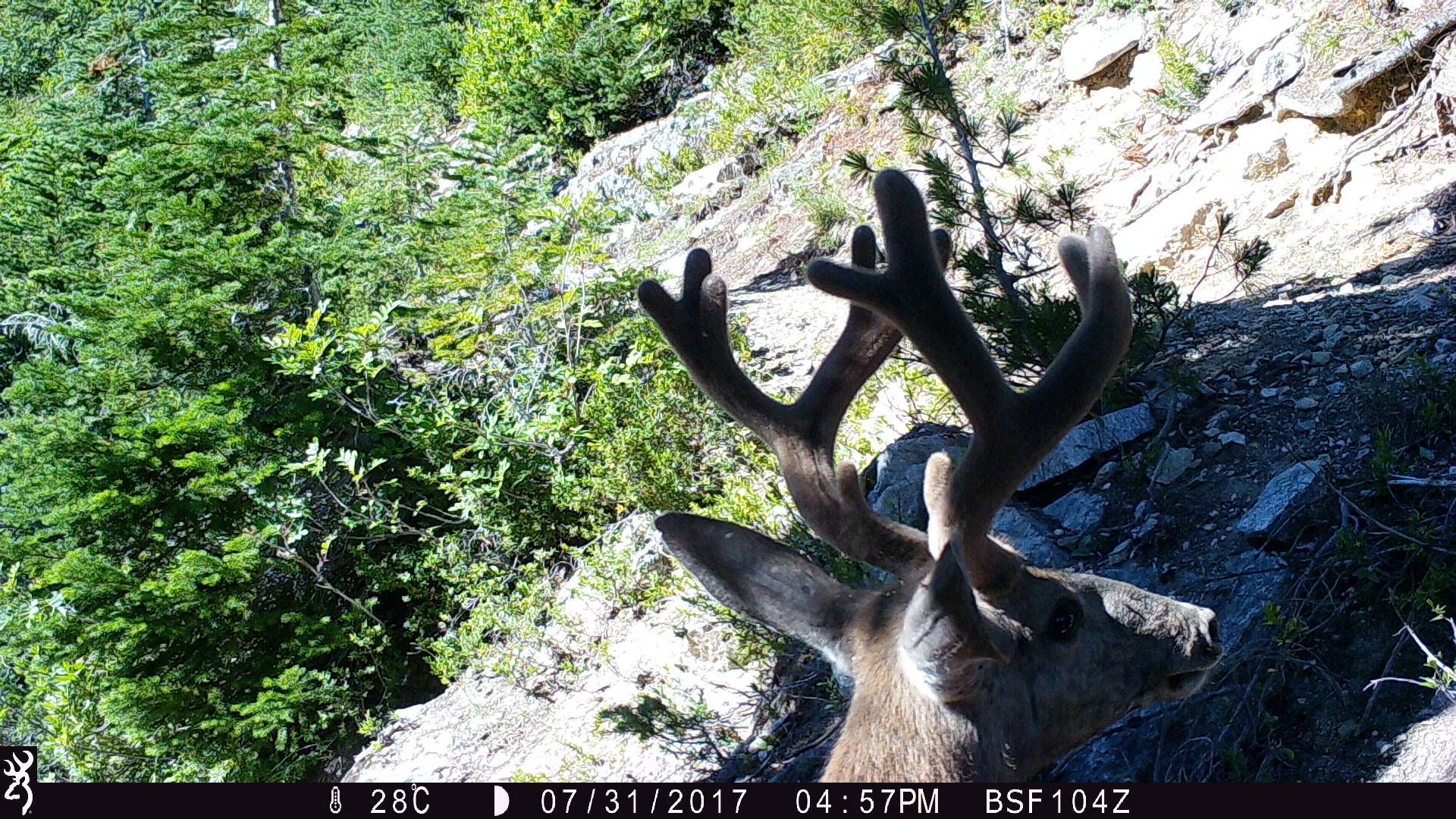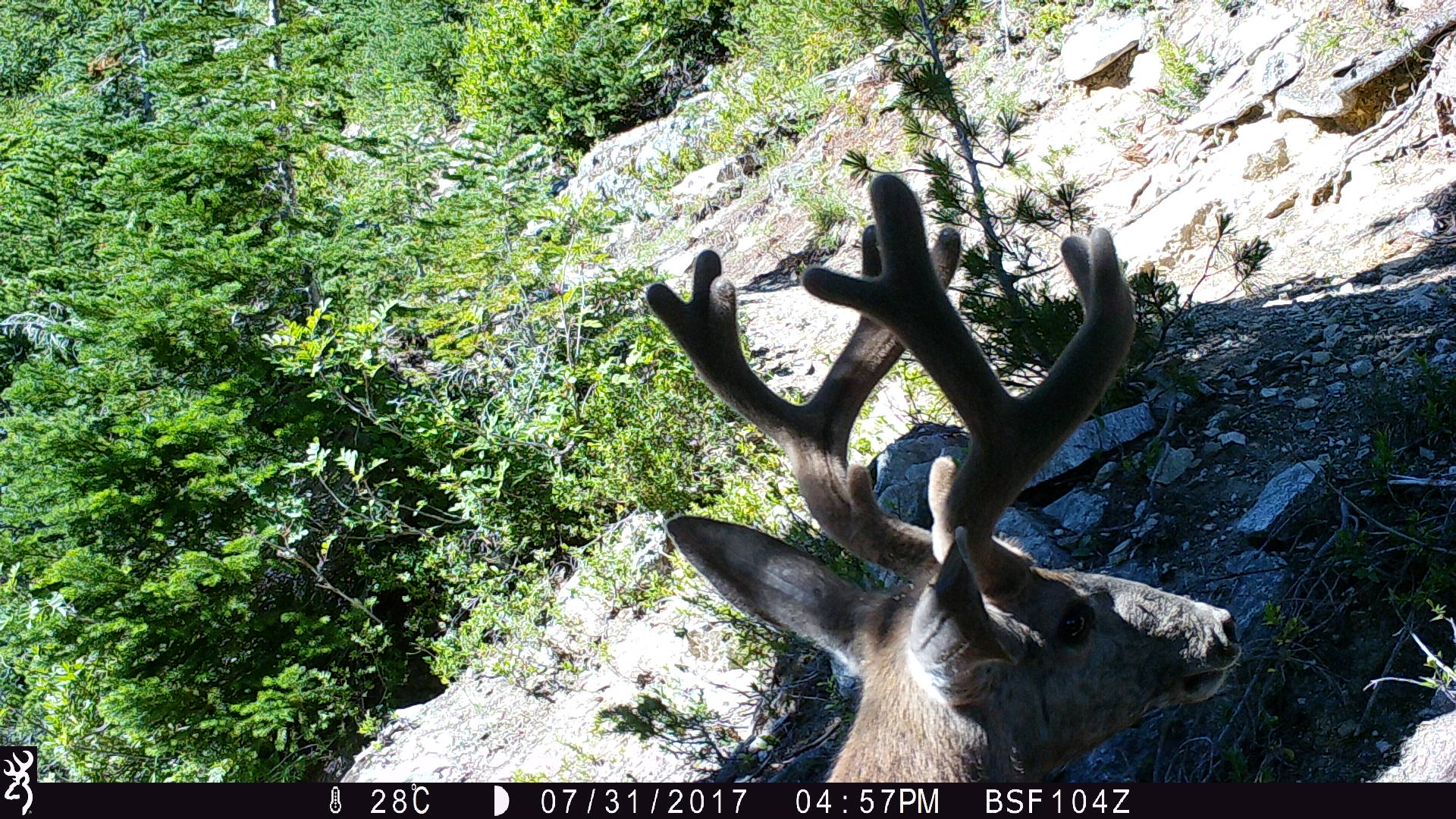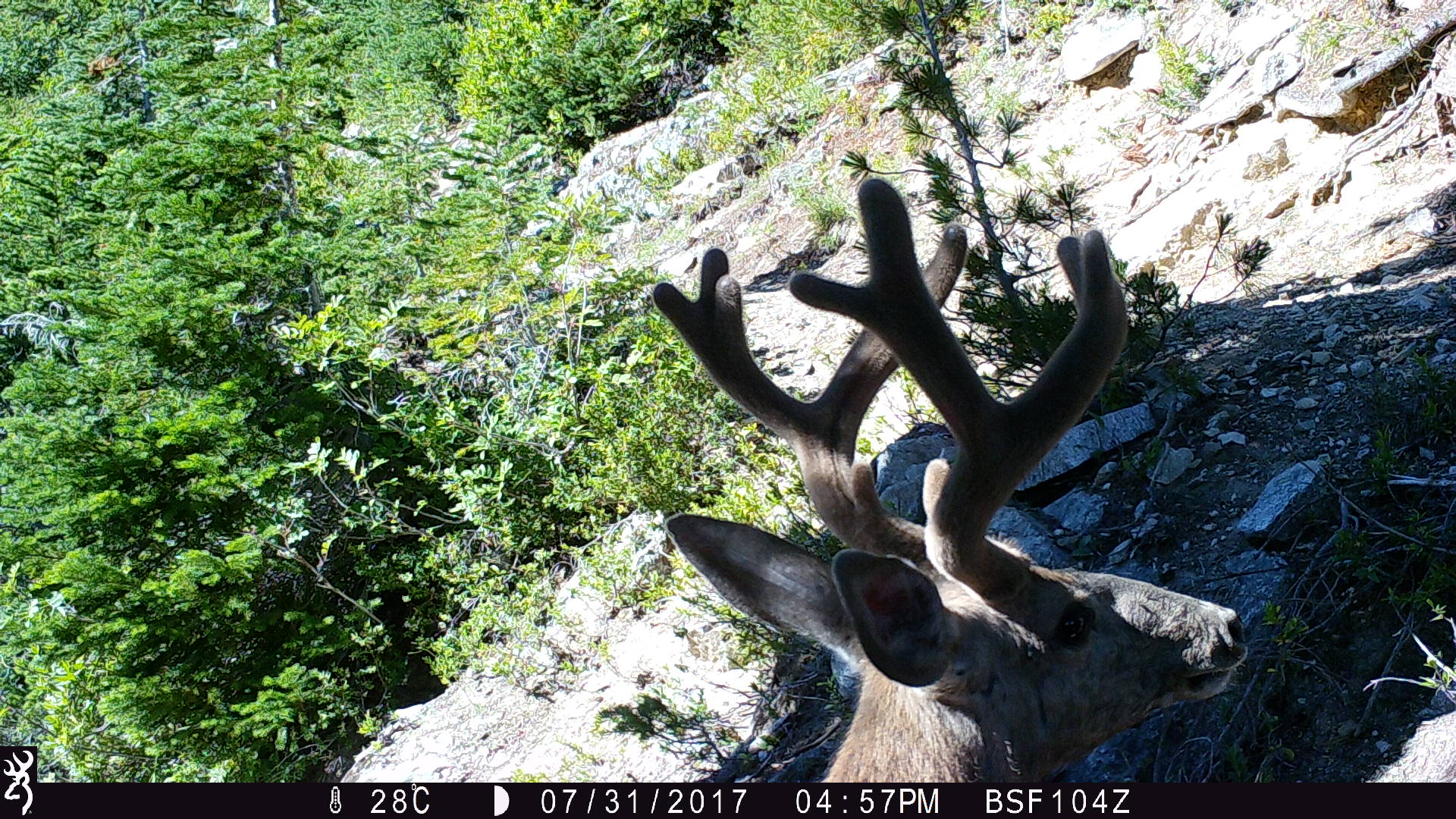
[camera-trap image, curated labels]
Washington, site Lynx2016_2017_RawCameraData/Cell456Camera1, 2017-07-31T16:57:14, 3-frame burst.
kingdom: Animalia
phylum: Chordata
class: Mammalia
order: Artiodactyla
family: Cervidae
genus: Odocoileus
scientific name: Odocoileus hemionus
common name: mule deer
Odocoileus hemionus (mule deer). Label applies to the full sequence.